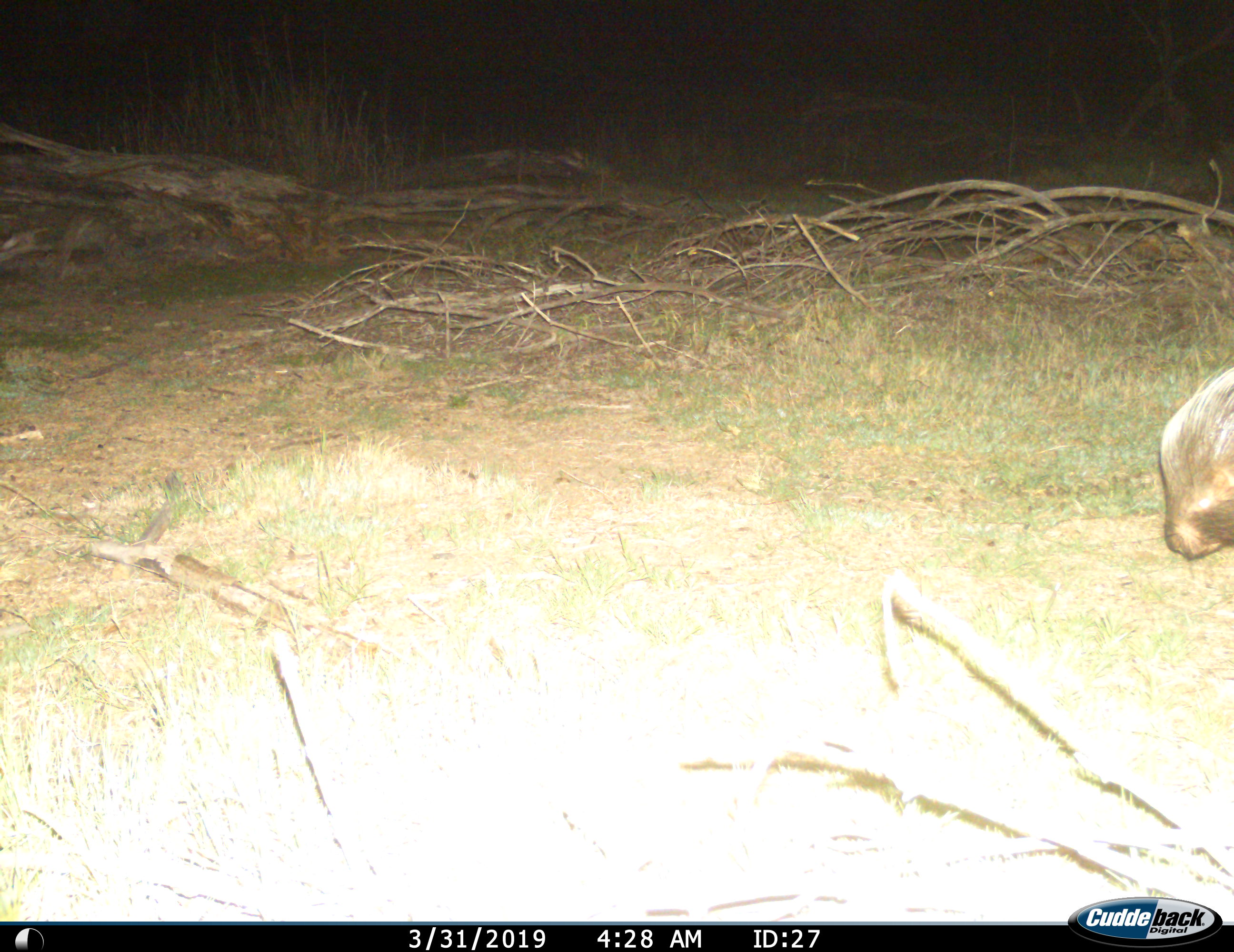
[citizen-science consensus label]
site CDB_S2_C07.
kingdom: Animalia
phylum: Chordata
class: Mammalia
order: Rodentia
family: Hystricidae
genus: Hystrix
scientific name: Hystrix cristata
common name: crested porcupine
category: porcupine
Porcupine (crested porcupine) (Hystrix cristata), count 1. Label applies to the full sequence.